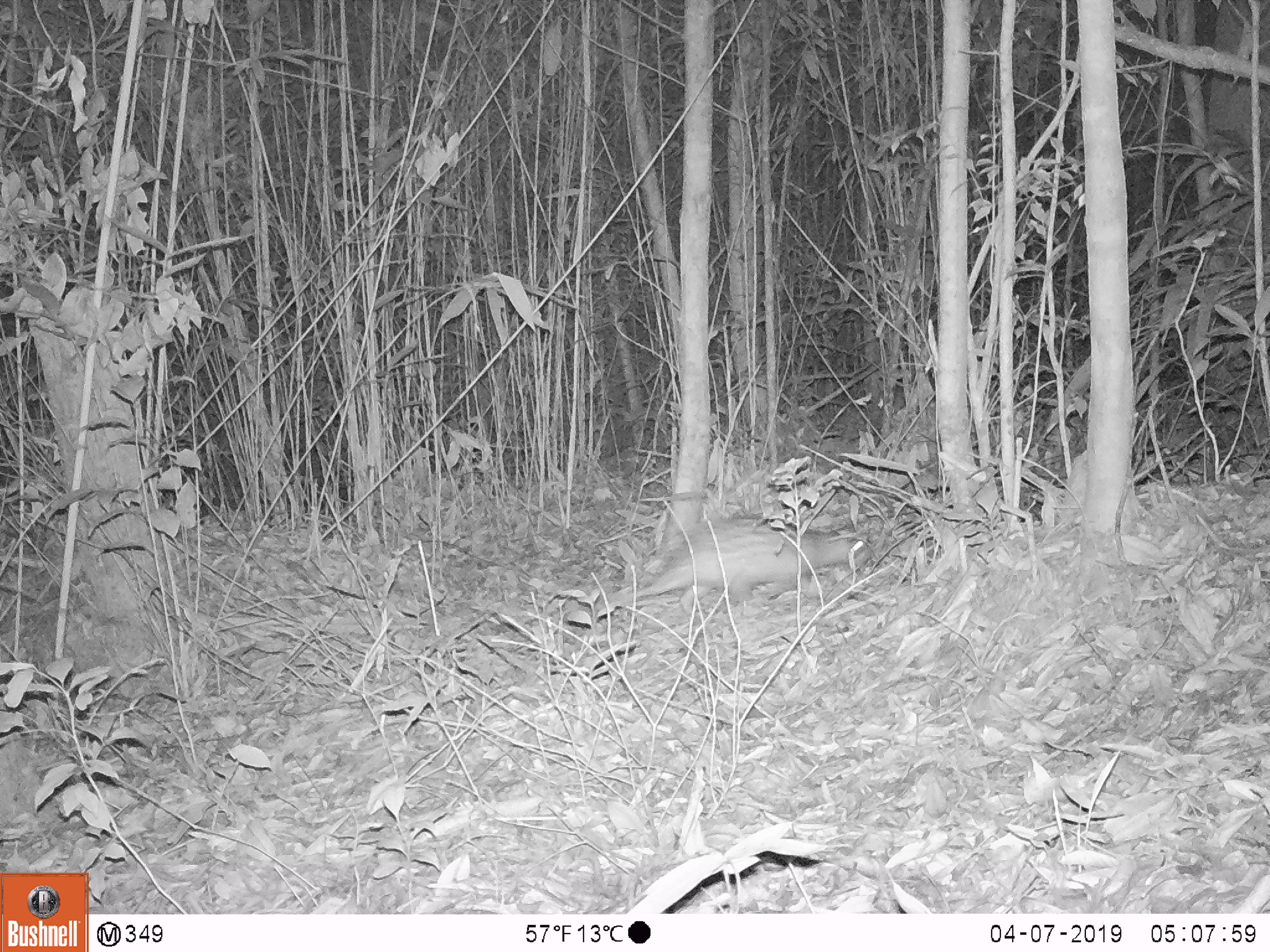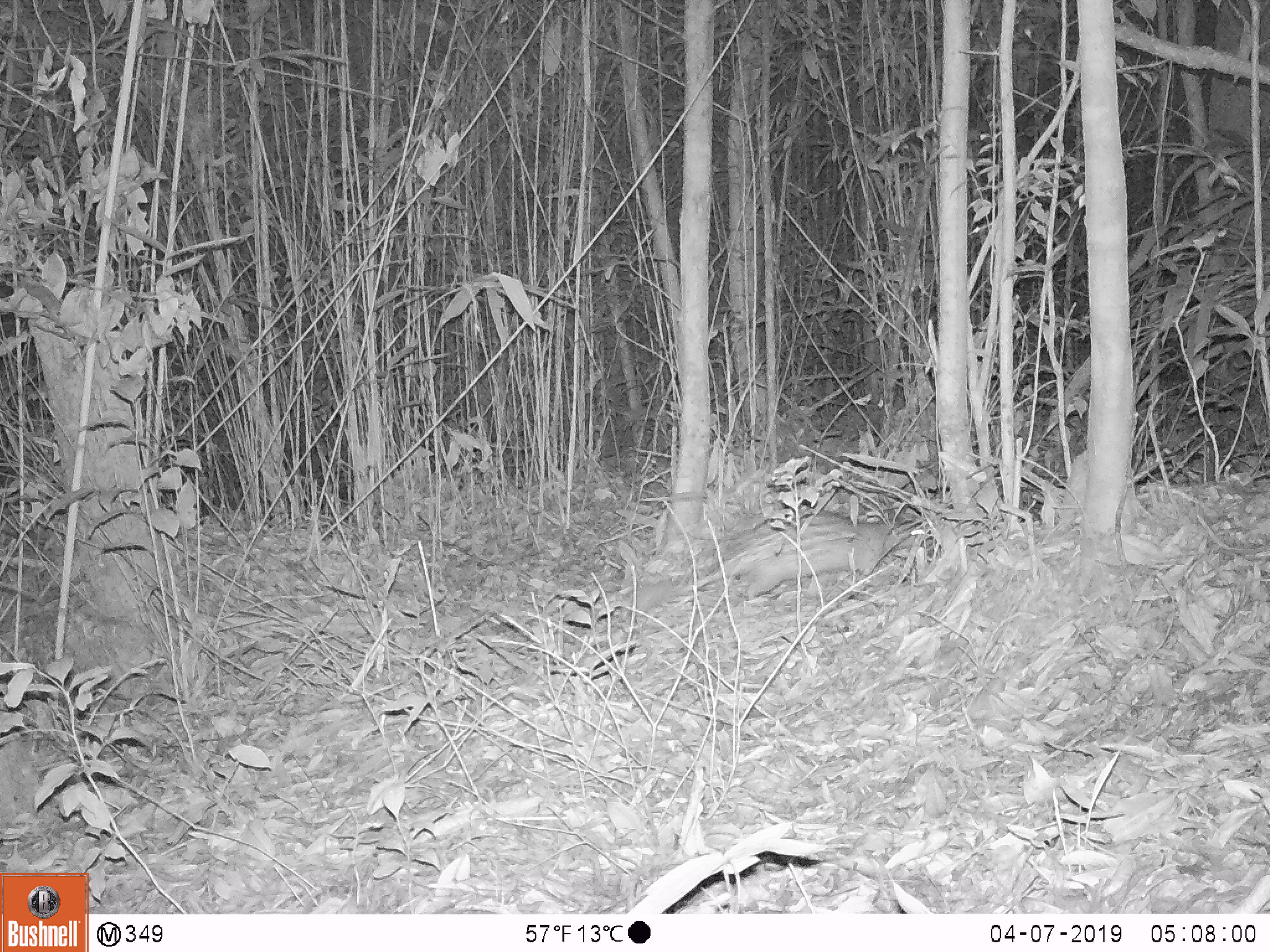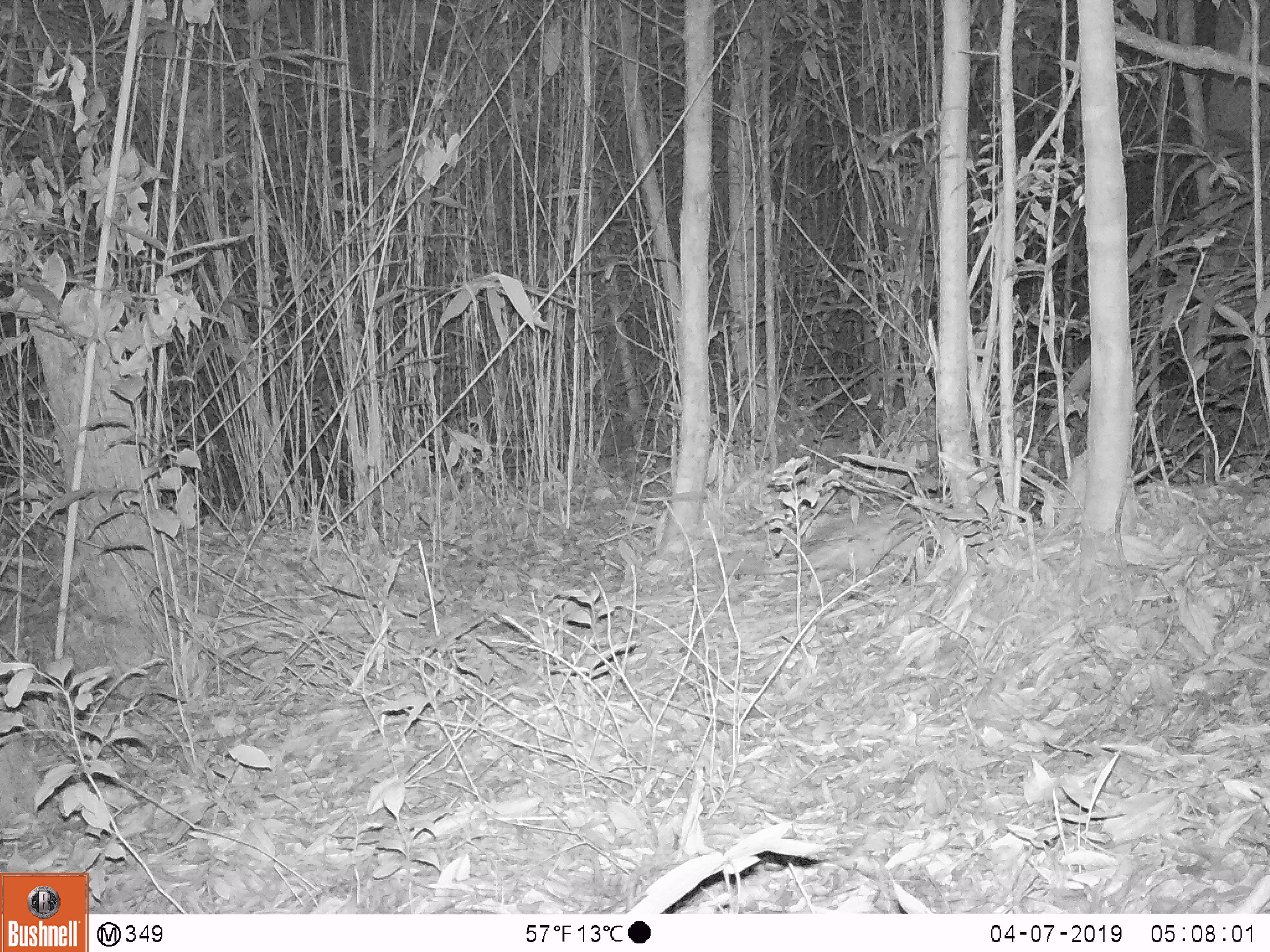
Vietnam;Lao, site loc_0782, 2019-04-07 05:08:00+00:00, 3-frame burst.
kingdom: Animalia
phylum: Chordata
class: Mammalia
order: Rodentia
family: Hystricidae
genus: Atherurus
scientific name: Atherurus macrourus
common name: asiatic brush-tailed porcupine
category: asiatic brush tailed porcupine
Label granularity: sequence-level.